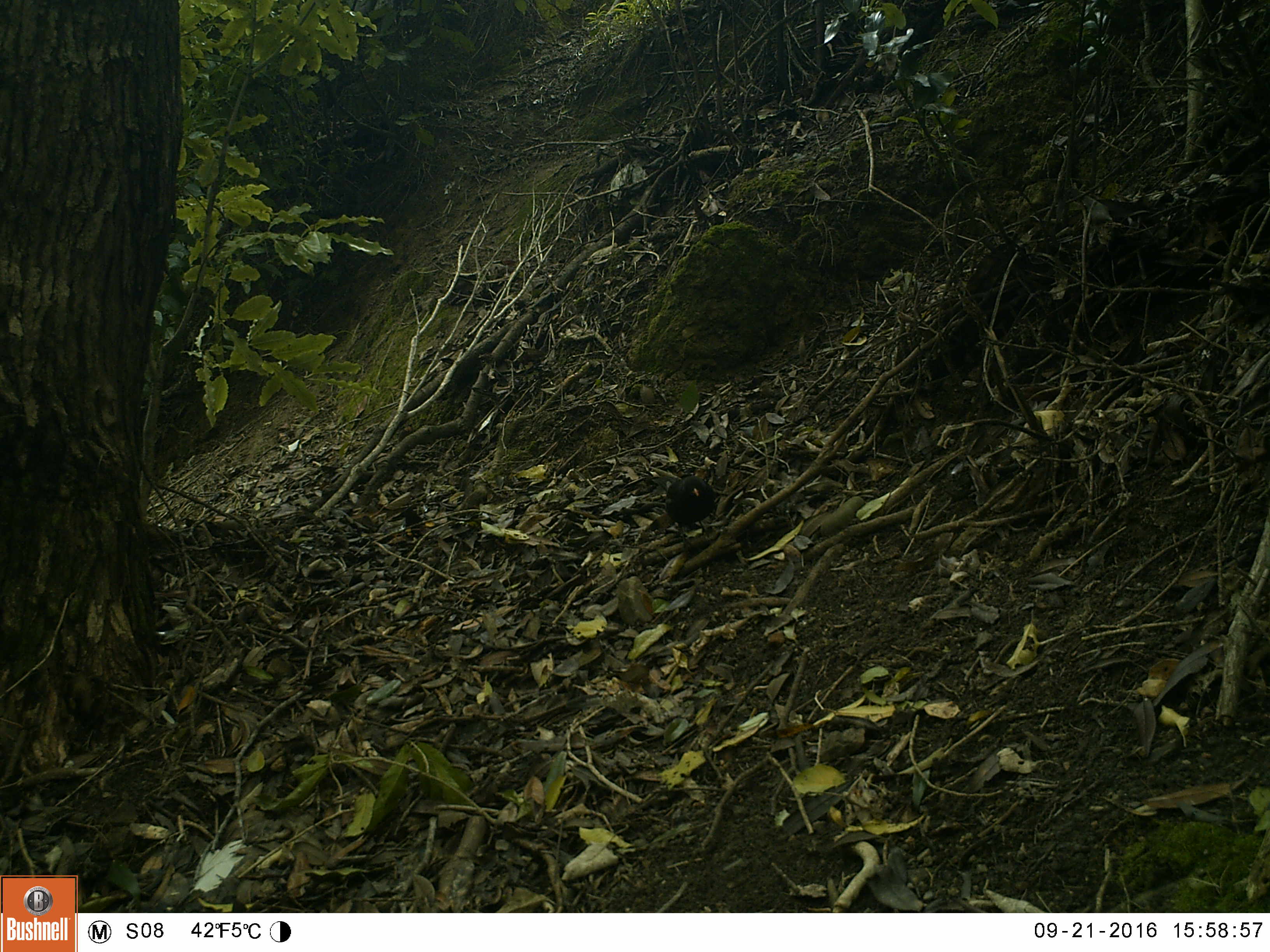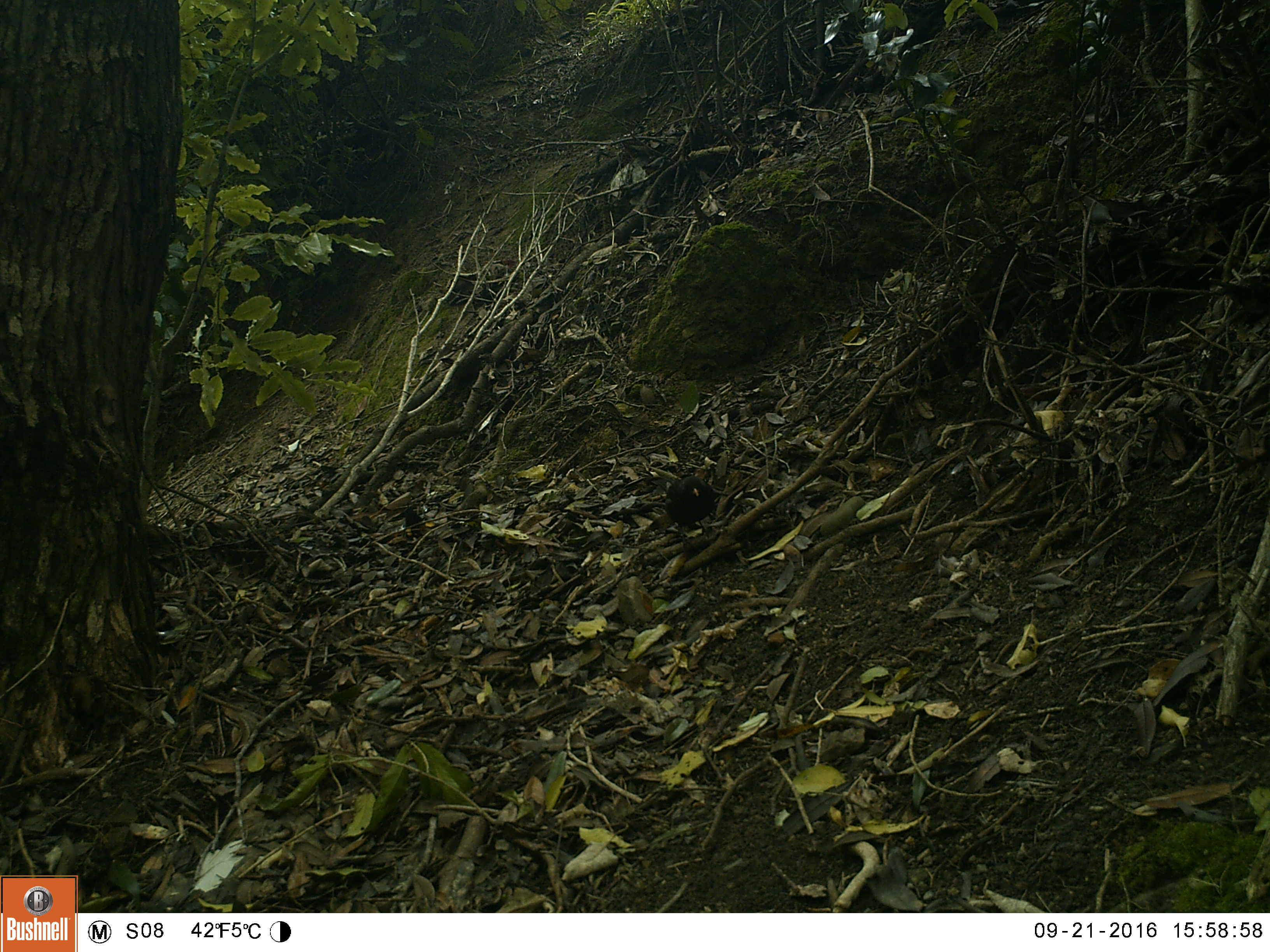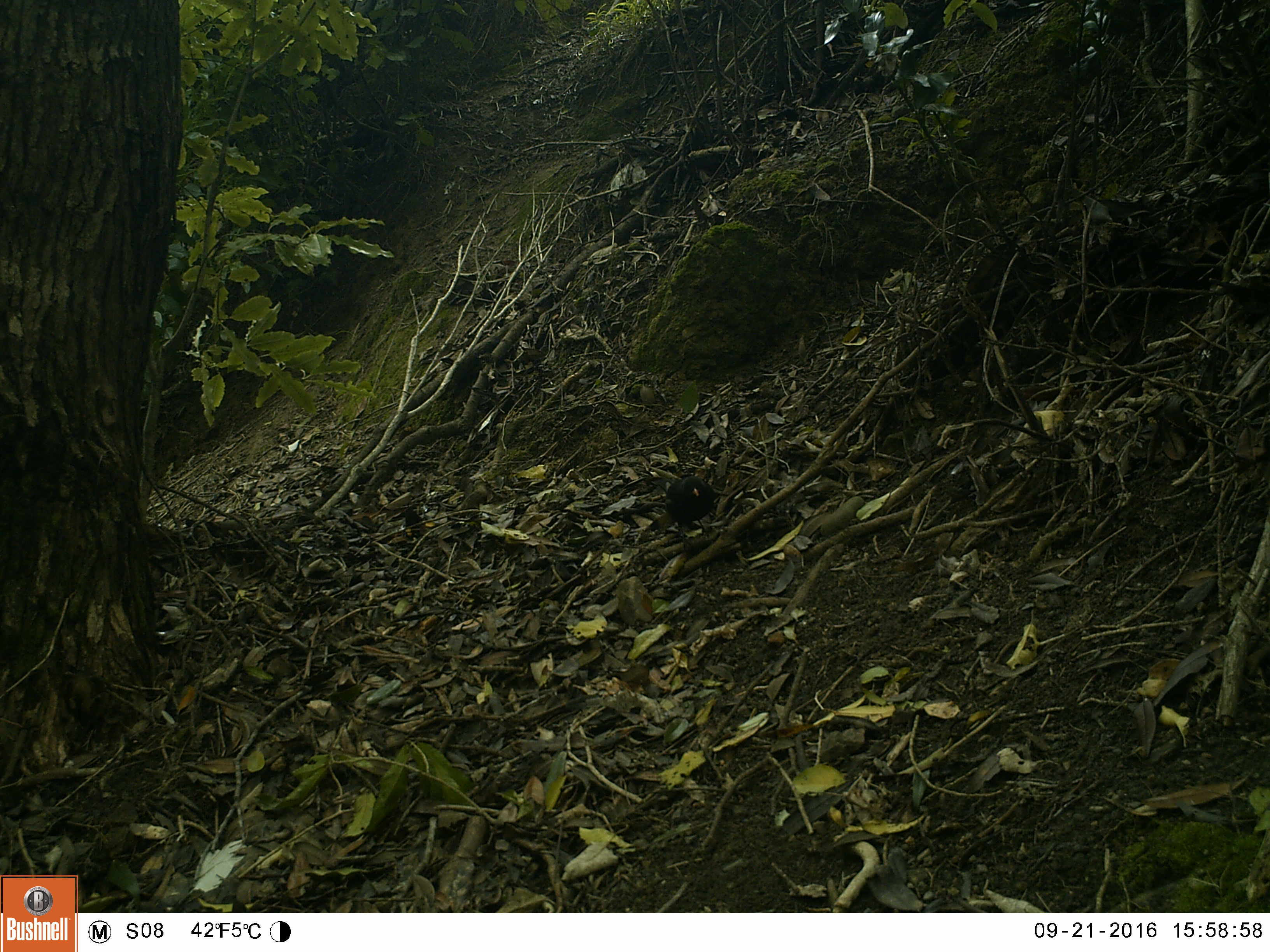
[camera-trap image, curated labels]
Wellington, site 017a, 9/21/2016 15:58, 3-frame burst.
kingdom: Animalia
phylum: Chordata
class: Aves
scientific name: Aves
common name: bird